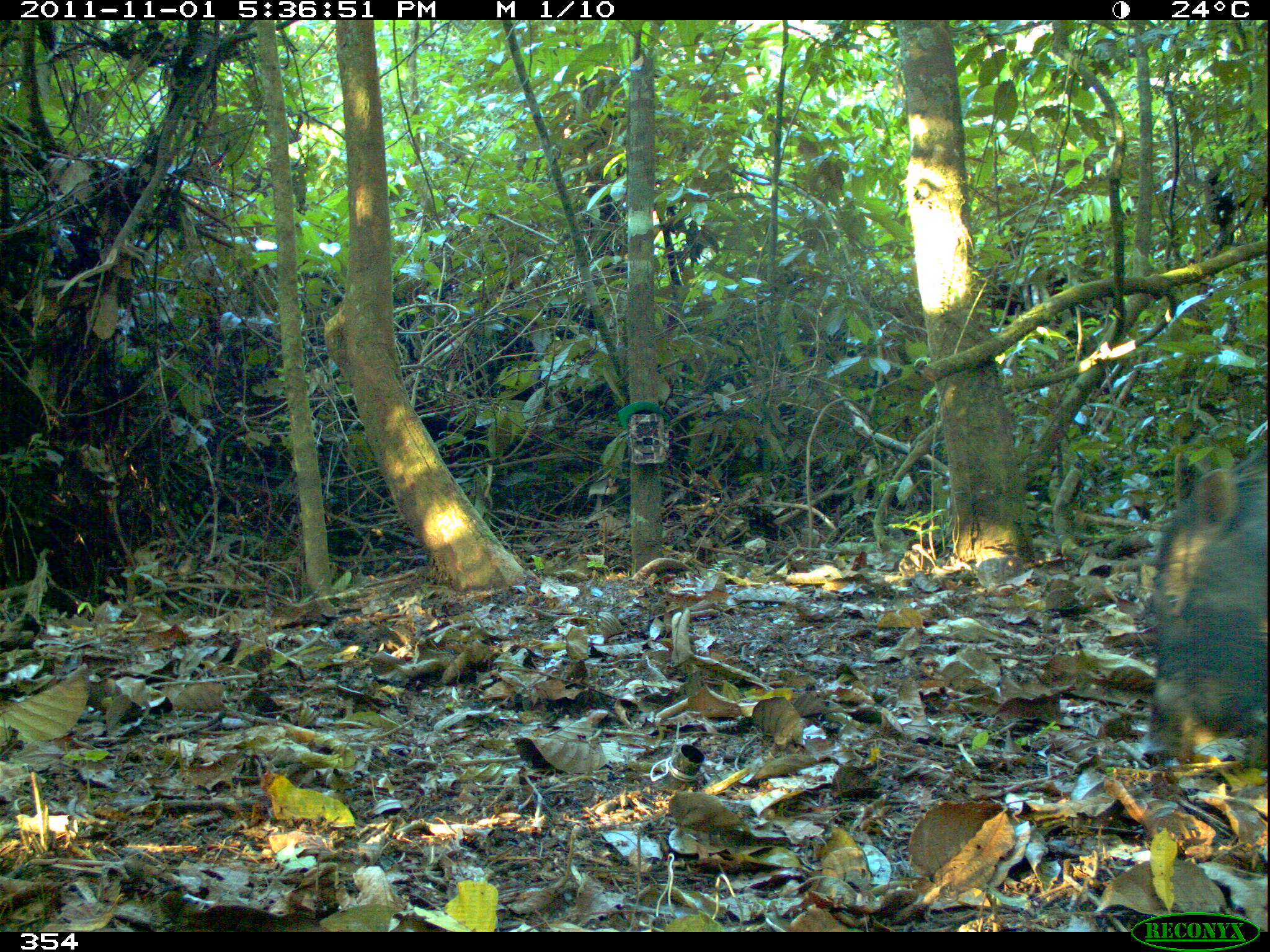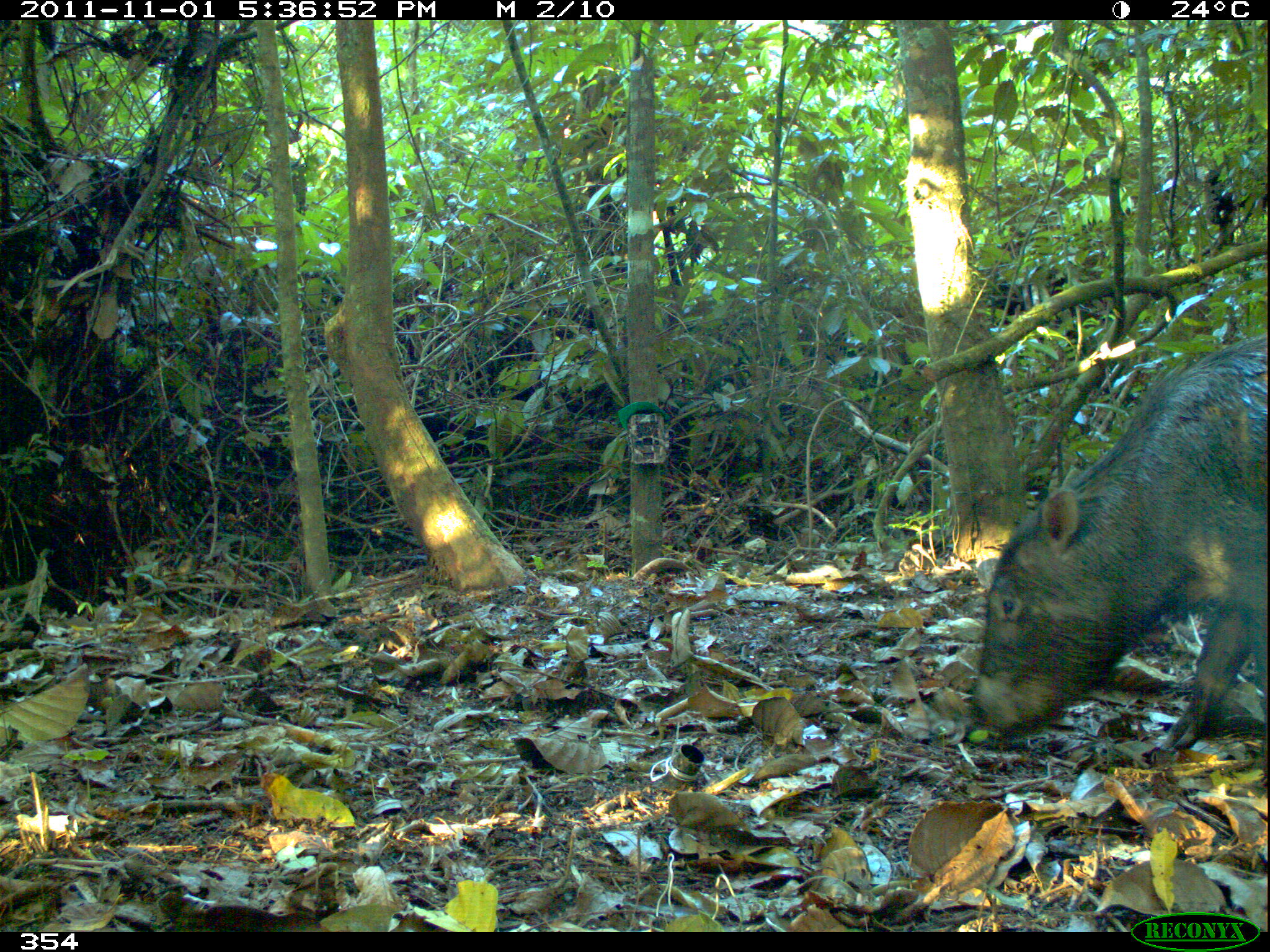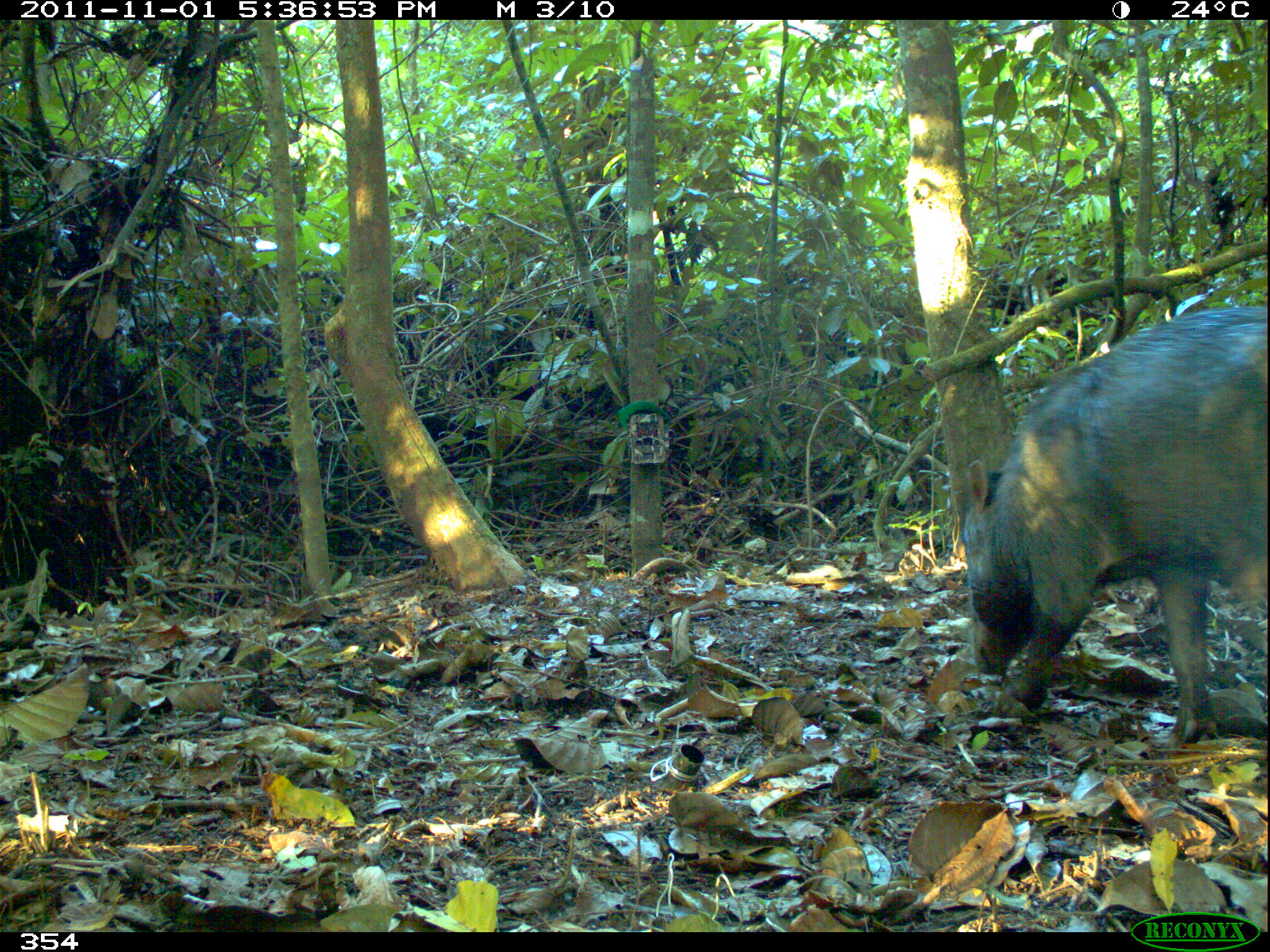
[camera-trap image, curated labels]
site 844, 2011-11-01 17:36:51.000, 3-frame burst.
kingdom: Animalia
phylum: Chordata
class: Mammalia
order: Artiodactyla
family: Tayassuidae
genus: Tayassu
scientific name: Tayassu pecari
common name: white-lipped peccary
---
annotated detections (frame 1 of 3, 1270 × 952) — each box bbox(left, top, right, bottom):
tayassu pecari: bbox(1143, 438, 1265, 763)